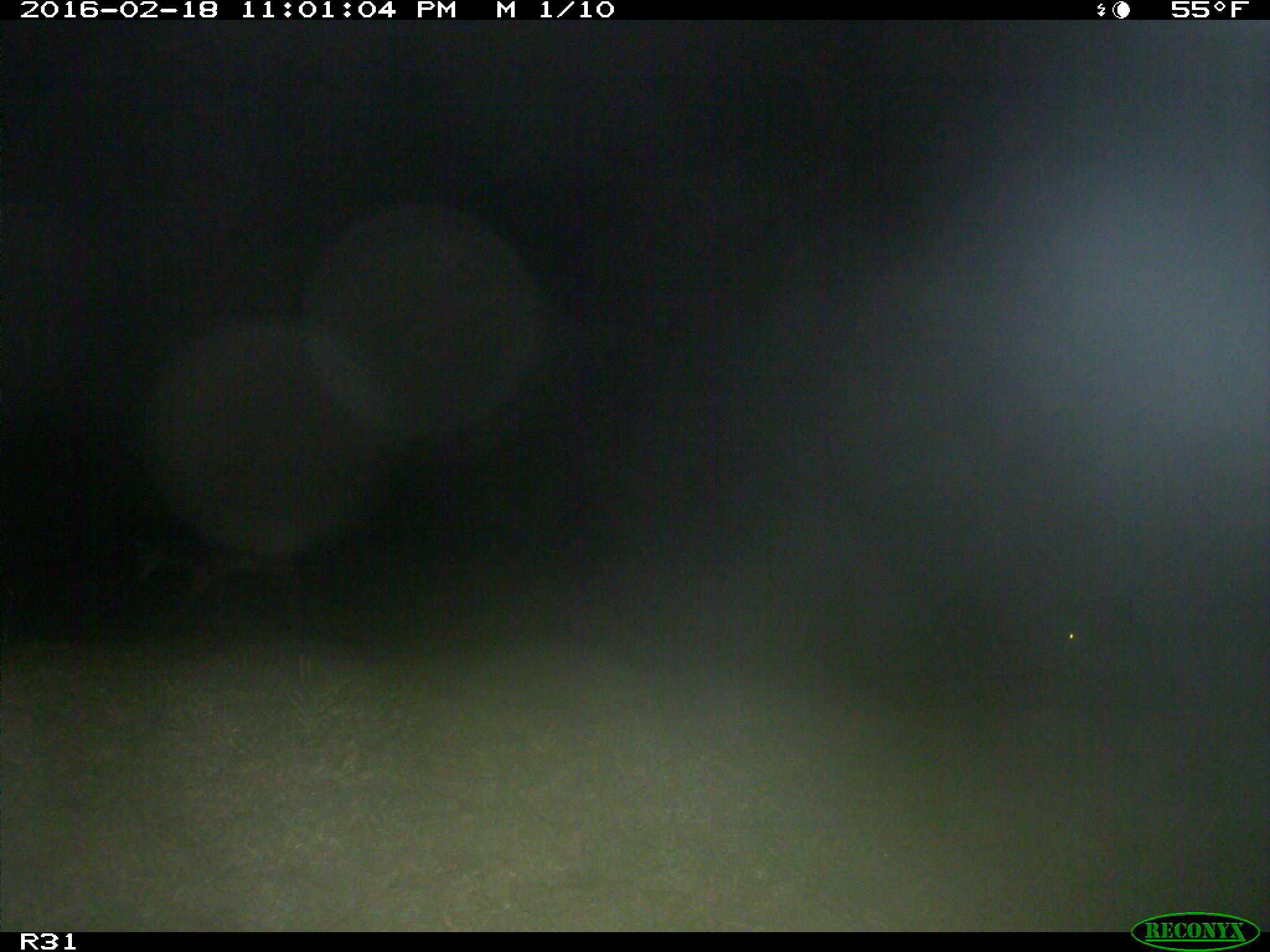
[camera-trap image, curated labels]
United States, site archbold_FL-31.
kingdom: Animalia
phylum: Chordata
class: Mammalia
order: Artiodactyla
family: Cervidae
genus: Odocoileus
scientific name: Odocoileus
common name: deer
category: unidentified deer